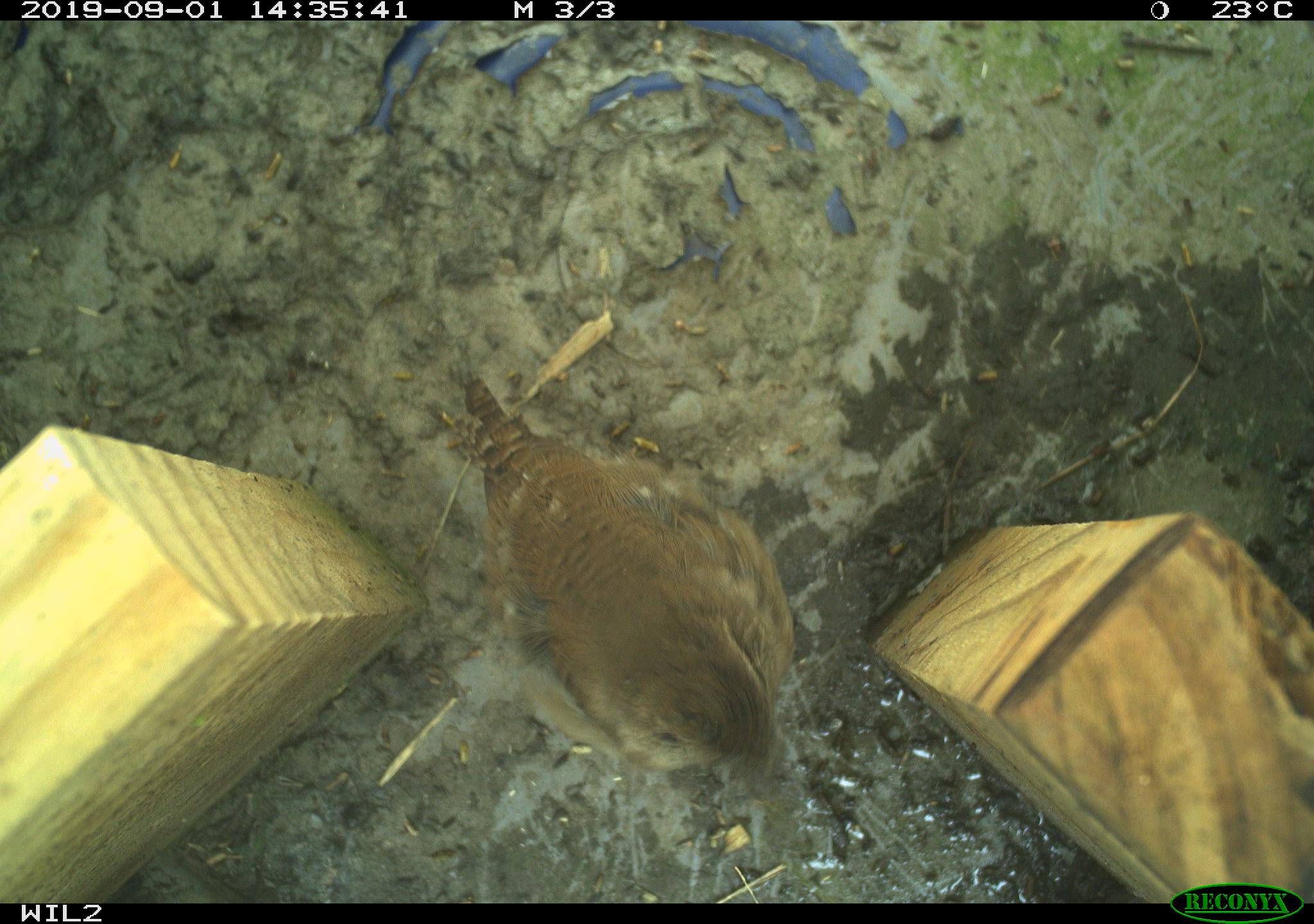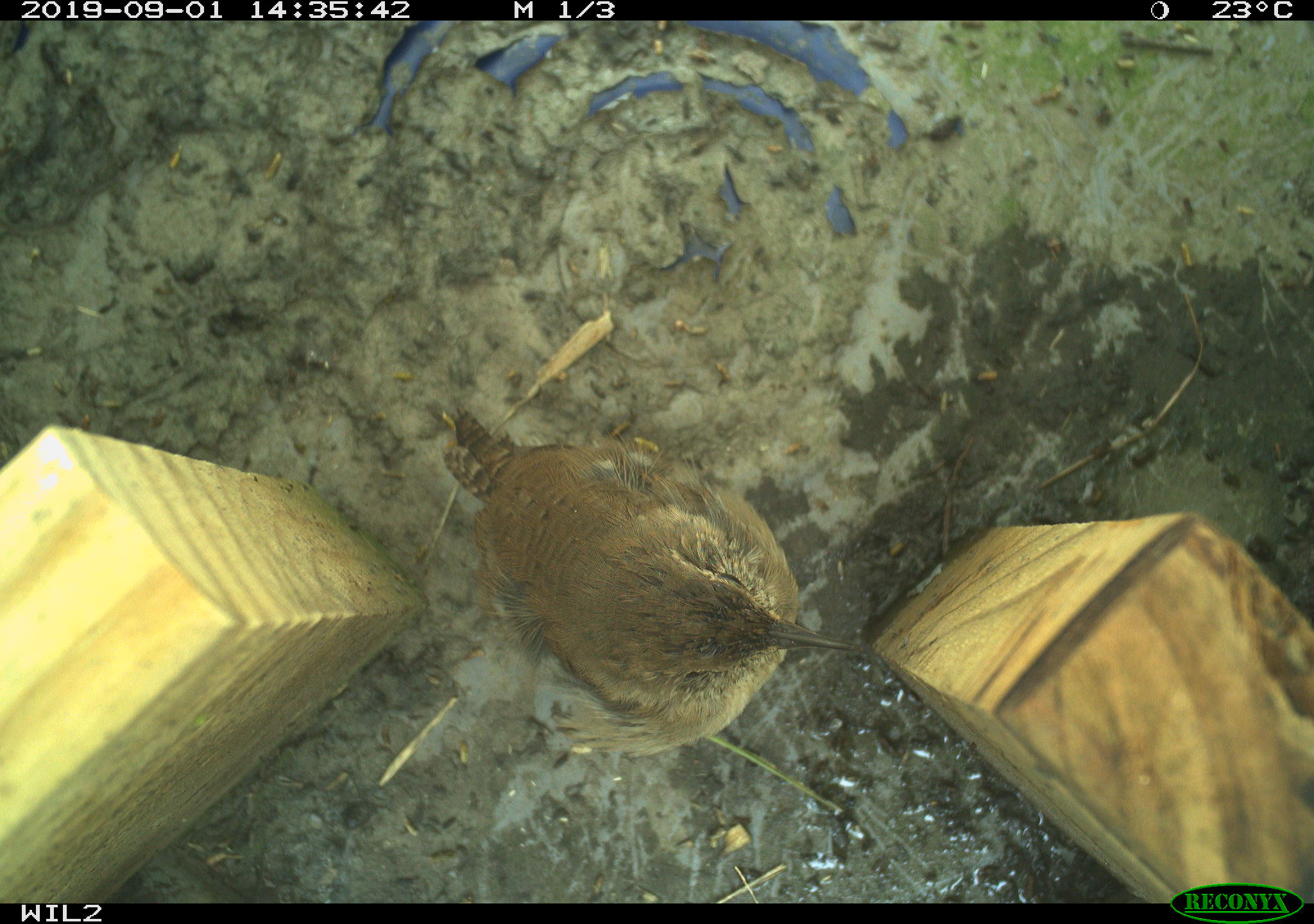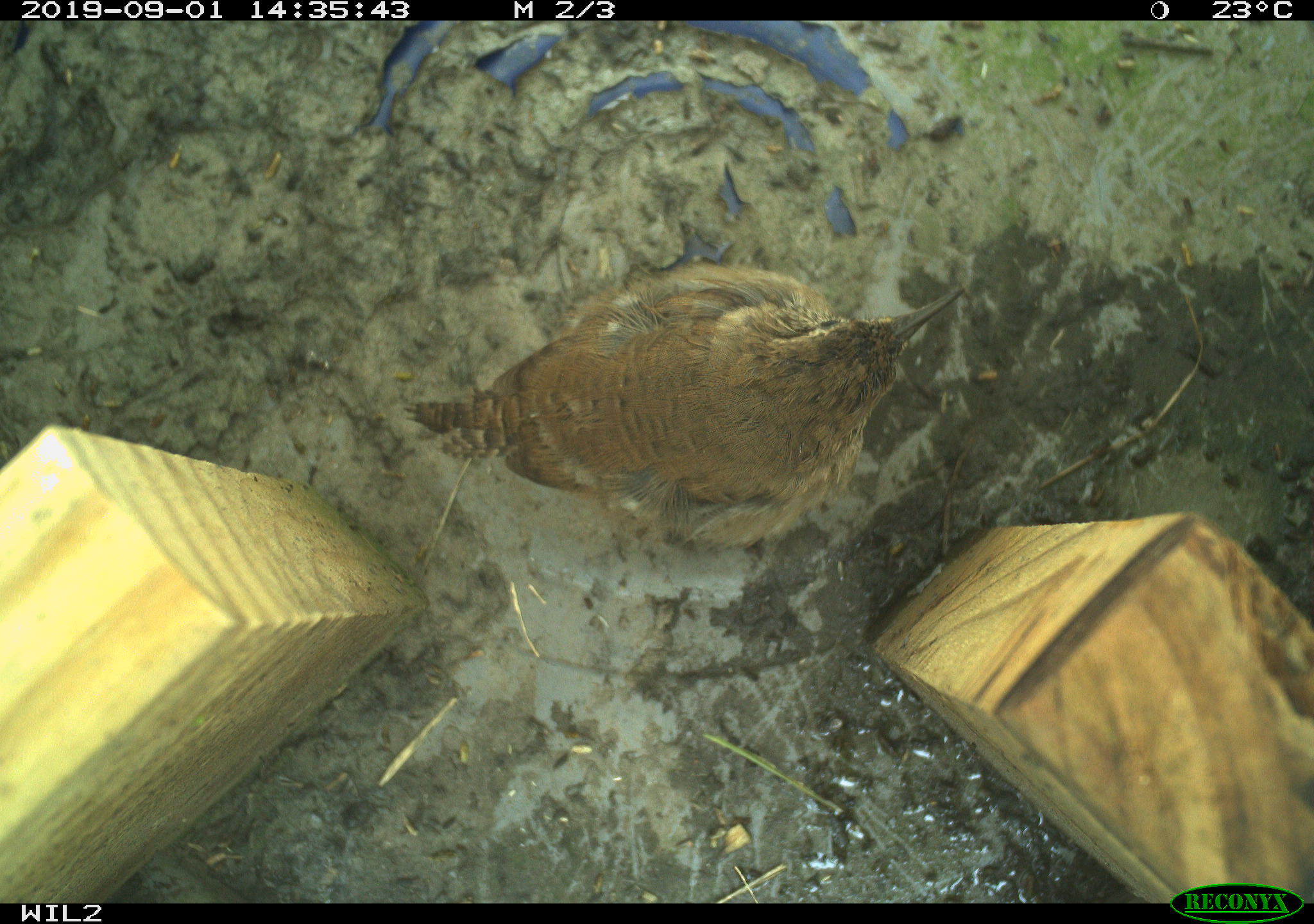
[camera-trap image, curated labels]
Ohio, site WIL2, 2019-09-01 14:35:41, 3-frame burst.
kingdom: Animalia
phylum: Chordata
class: Aves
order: Passeriformes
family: Troglodytidae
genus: Troglodytes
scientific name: Troglodytes aedon aedon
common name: northern house wren